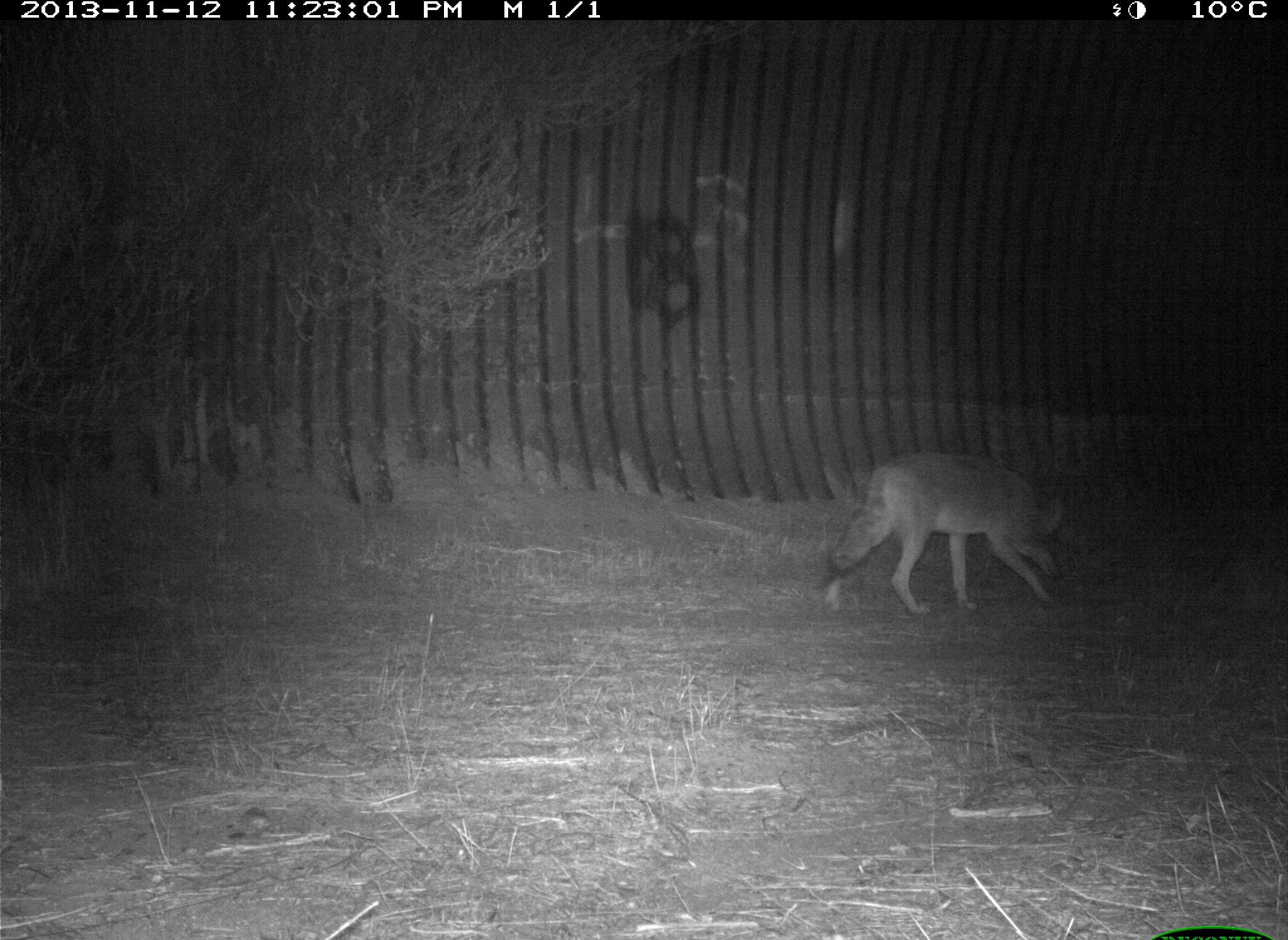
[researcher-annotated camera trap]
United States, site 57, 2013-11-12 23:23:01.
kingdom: Animalia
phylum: Chordata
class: Mammalia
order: Carnivora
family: Canidae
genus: Canis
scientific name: Canis latrans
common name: coyote